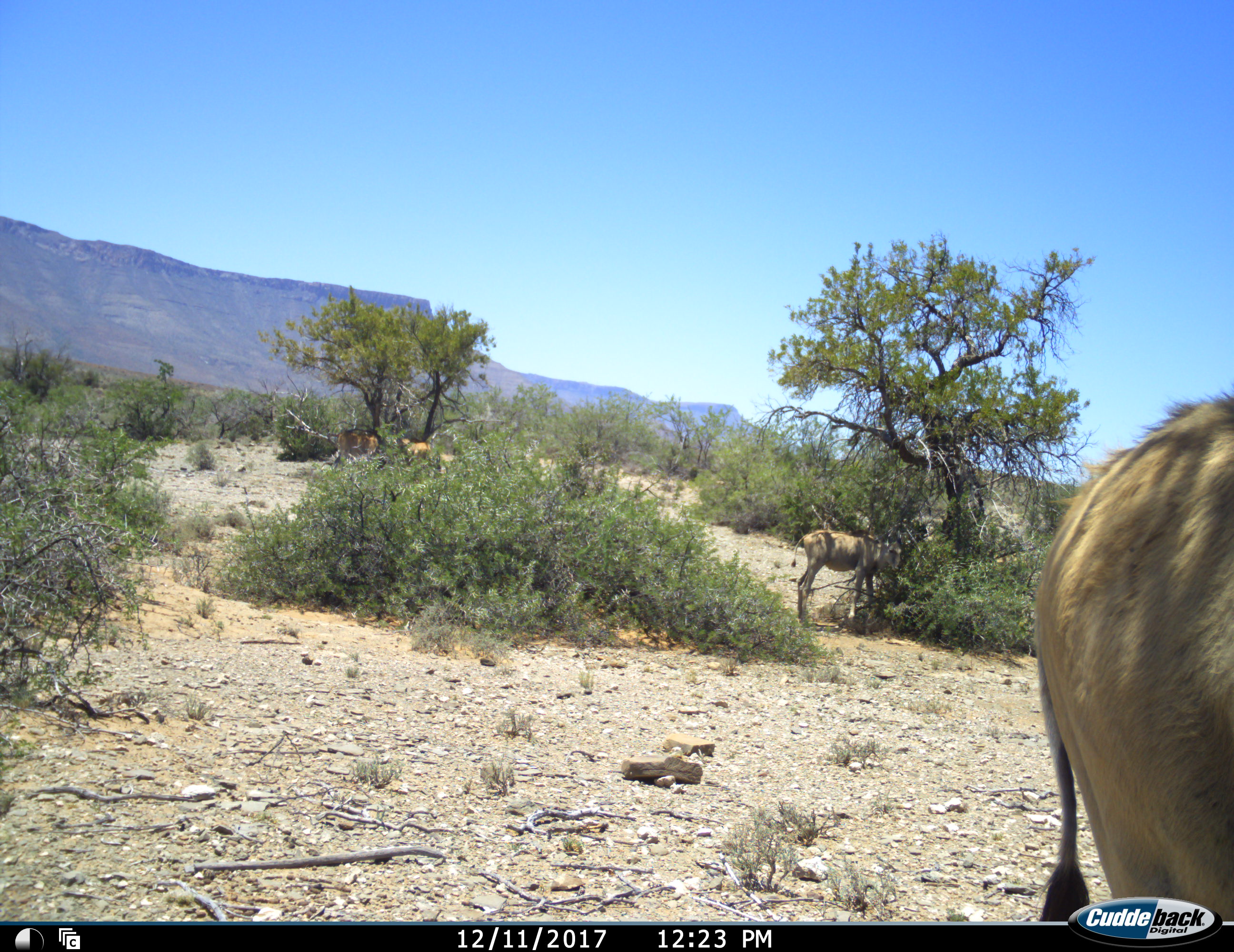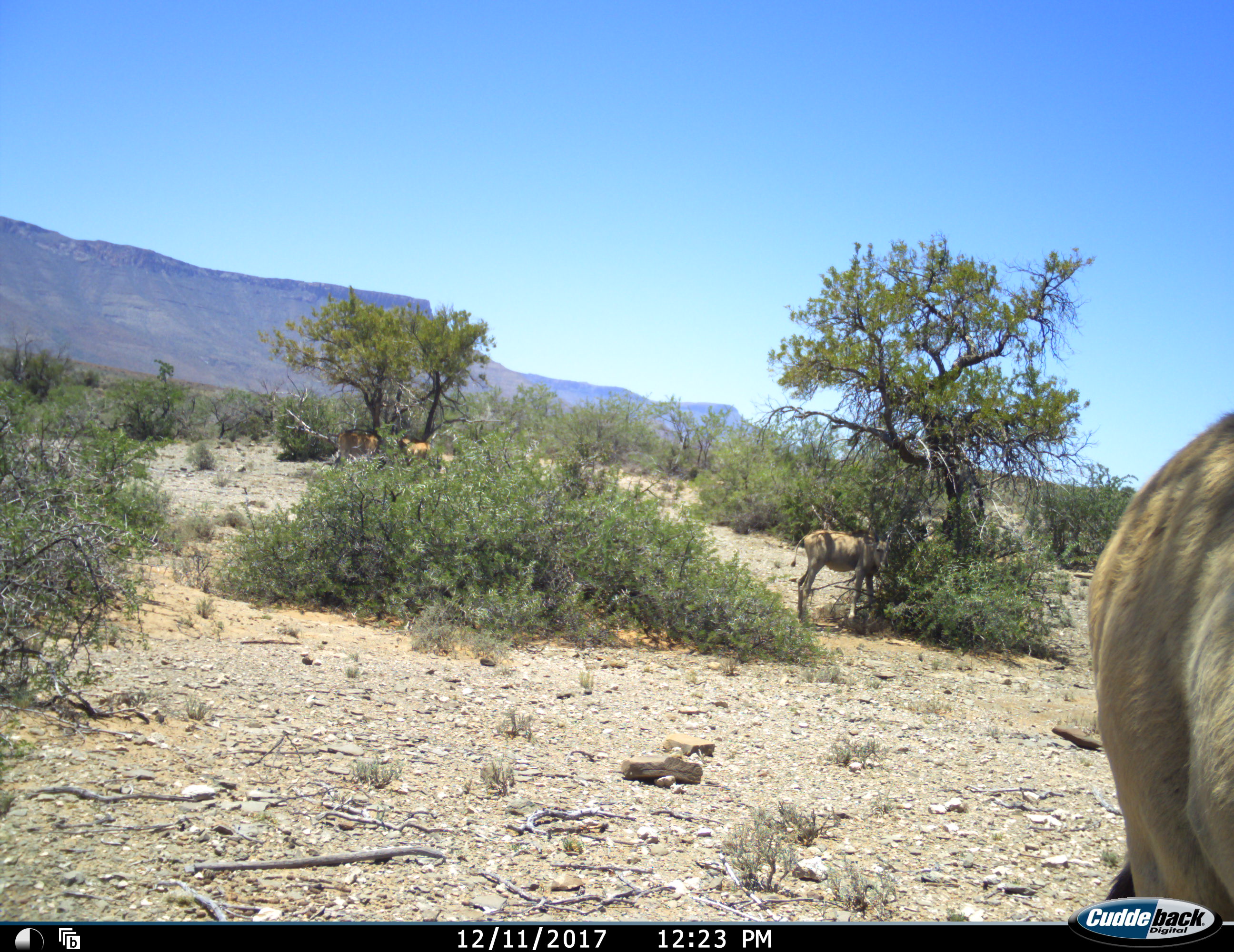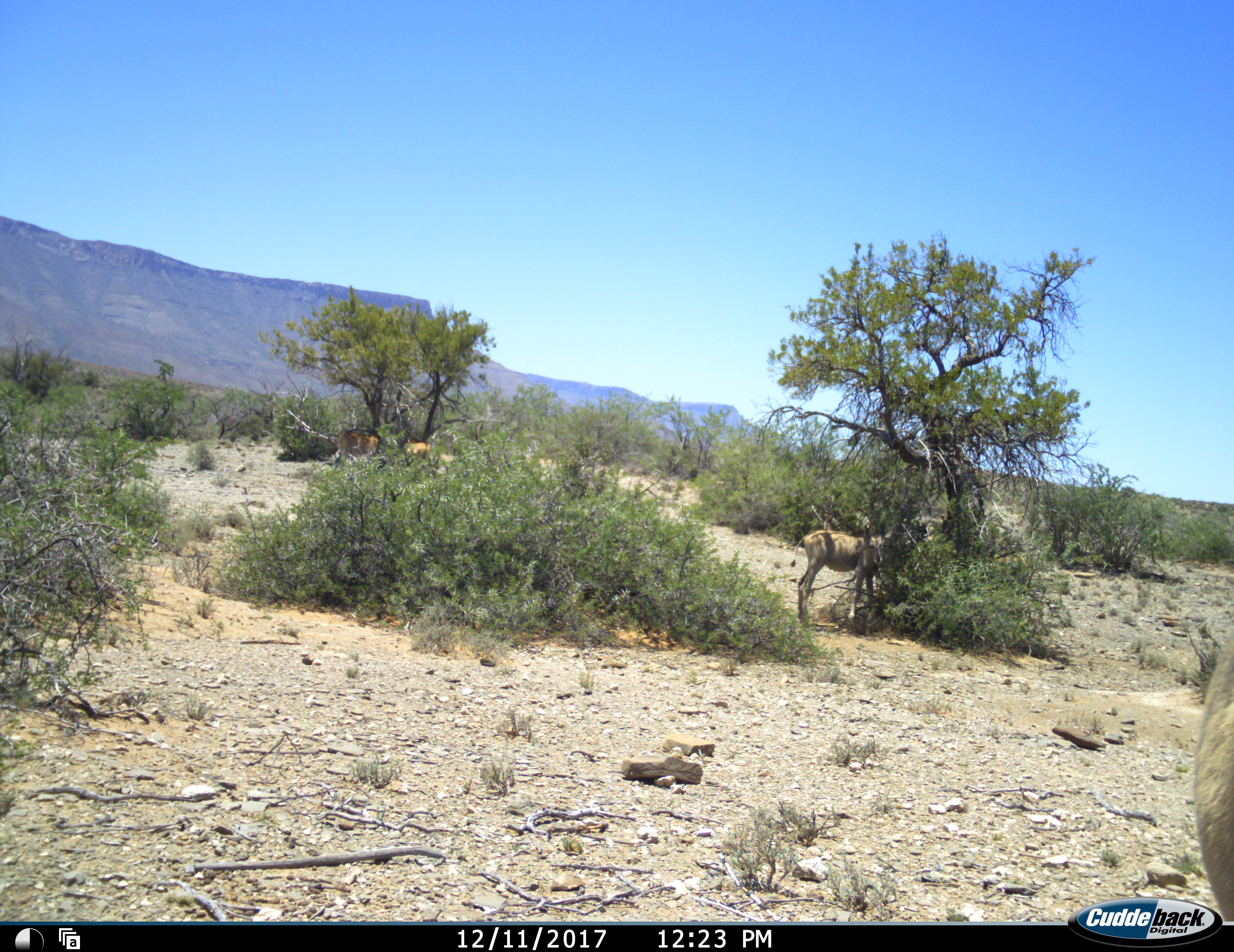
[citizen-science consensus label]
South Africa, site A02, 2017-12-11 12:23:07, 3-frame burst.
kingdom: Animalia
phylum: Chordata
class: Mammalia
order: Artiodactyla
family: Bovidae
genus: Tragelaphus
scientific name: Tragelaphus oryx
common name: eland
Eland (Tragelaphus oryx), count 4. Behavior (volunteer vote fractions): standing 78%, resting 0%, moving 22%, interacting 0%. Young present (vote fraction): 67%. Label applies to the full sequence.